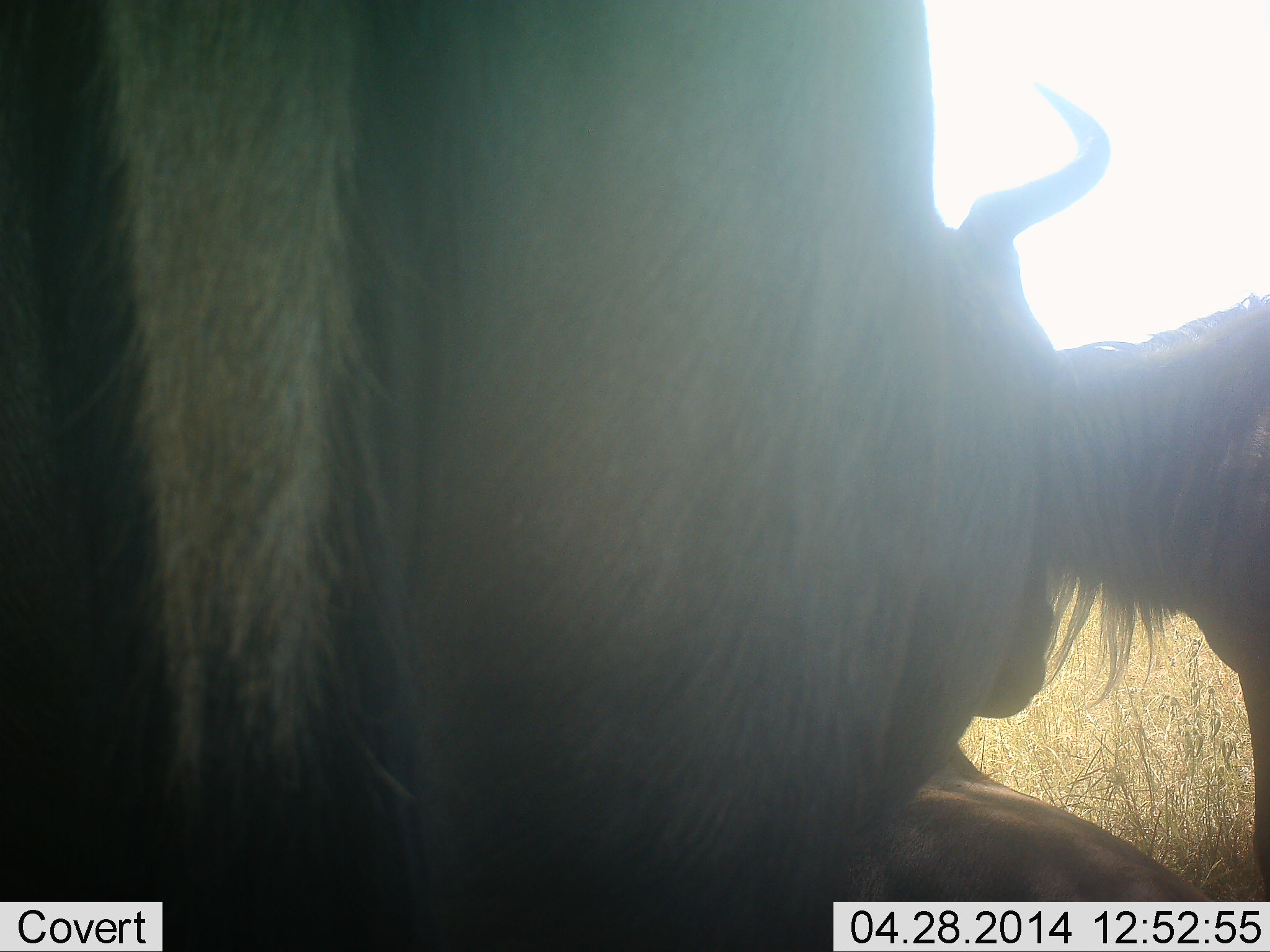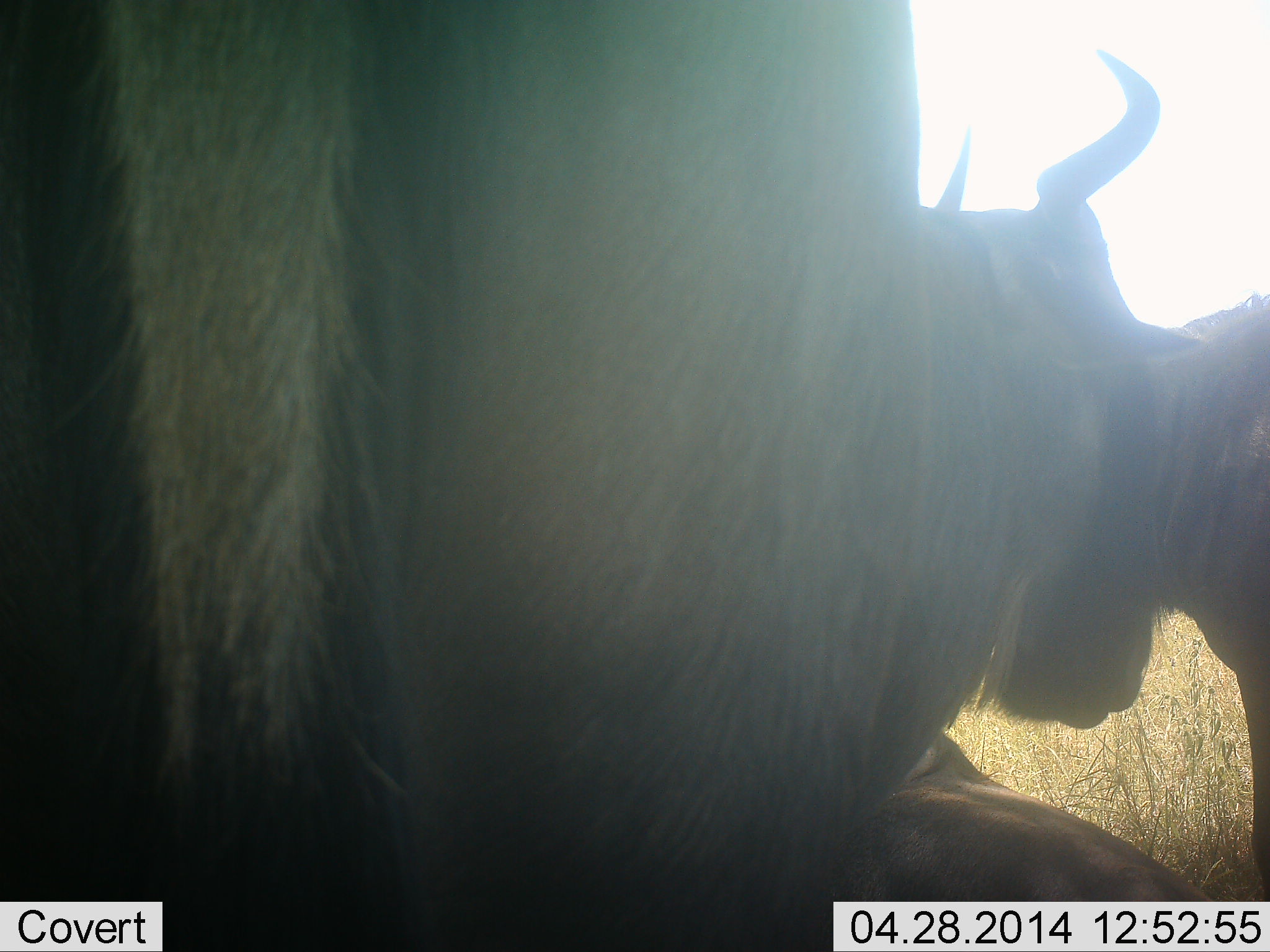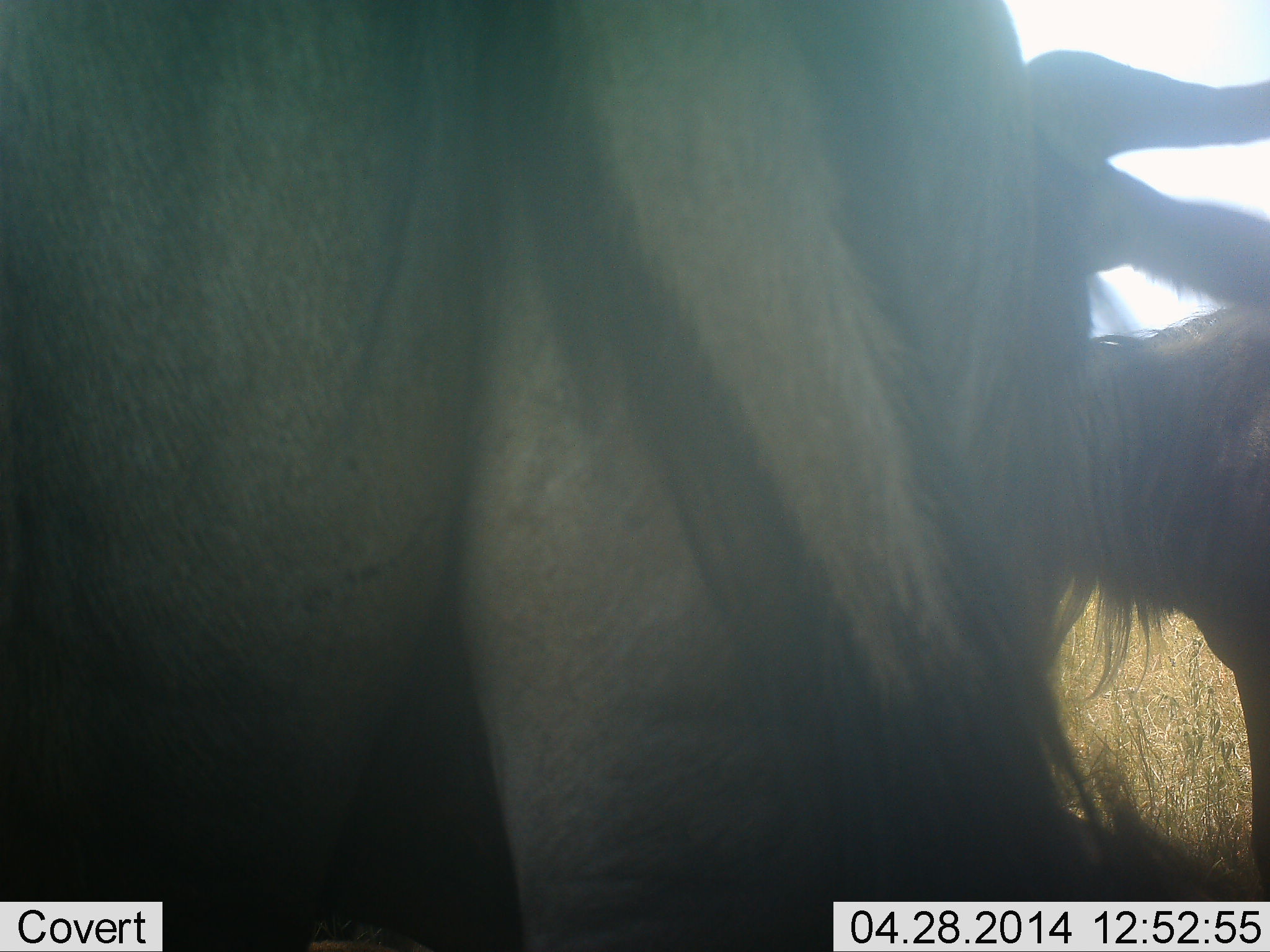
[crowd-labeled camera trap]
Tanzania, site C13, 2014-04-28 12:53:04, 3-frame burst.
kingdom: Animalia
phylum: Chordata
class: Mammalia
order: Artiodactyla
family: Bovidae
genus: Connochaetes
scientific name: Connochaetes taurinus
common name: blue wildebeest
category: wildebeest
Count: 3.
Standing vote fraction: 60%.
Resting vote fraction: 60%.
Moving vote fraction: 20%.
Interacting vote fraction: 0%.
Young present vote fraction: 10%.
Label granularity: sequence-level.